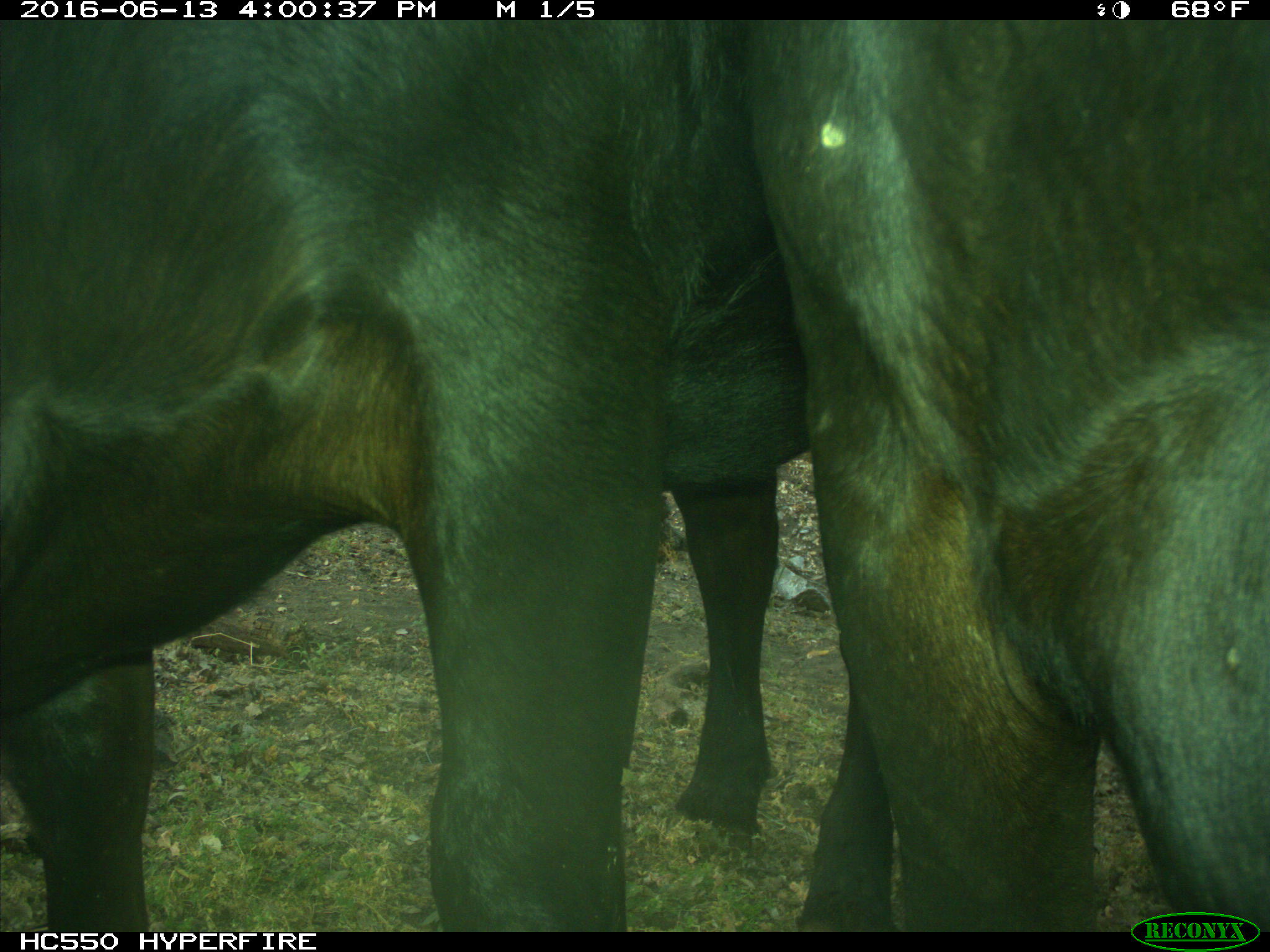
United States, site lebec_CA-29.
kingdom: Animalia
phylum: Chordata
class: Mammalia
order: Artiodactyla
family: Bovidae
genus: Bos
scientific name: Bos taurus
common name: domestic cow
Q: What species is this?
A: Bos taurus (domestic cow).